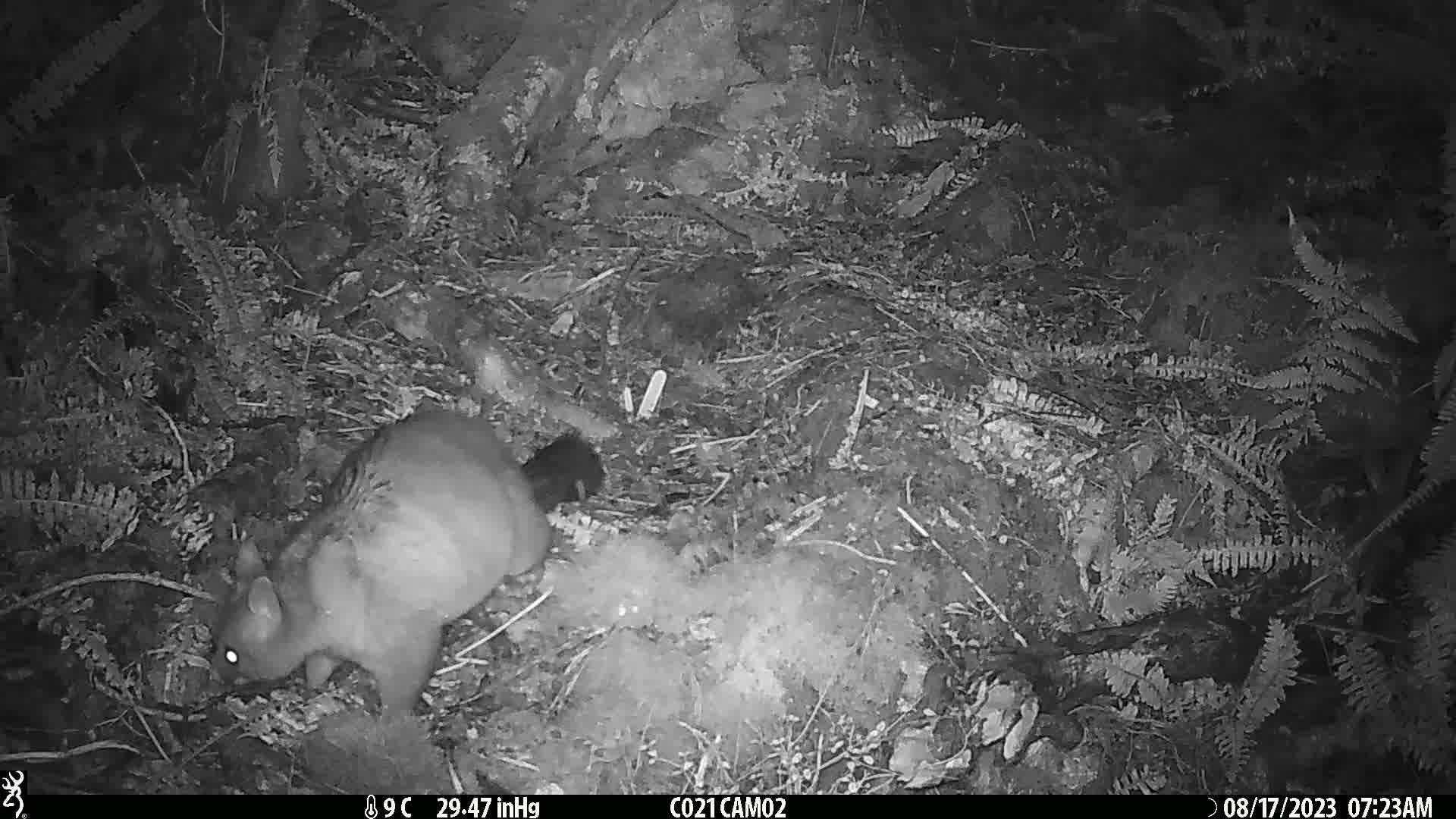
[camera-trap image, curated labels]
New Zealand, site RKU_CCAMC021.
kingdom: Animalia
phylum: Chordata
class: Mammalia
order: Diprotodontia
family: Phalangeridae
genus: Trichosurus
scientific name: Trichosurus vulpecula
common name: common brushtail possum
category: possum